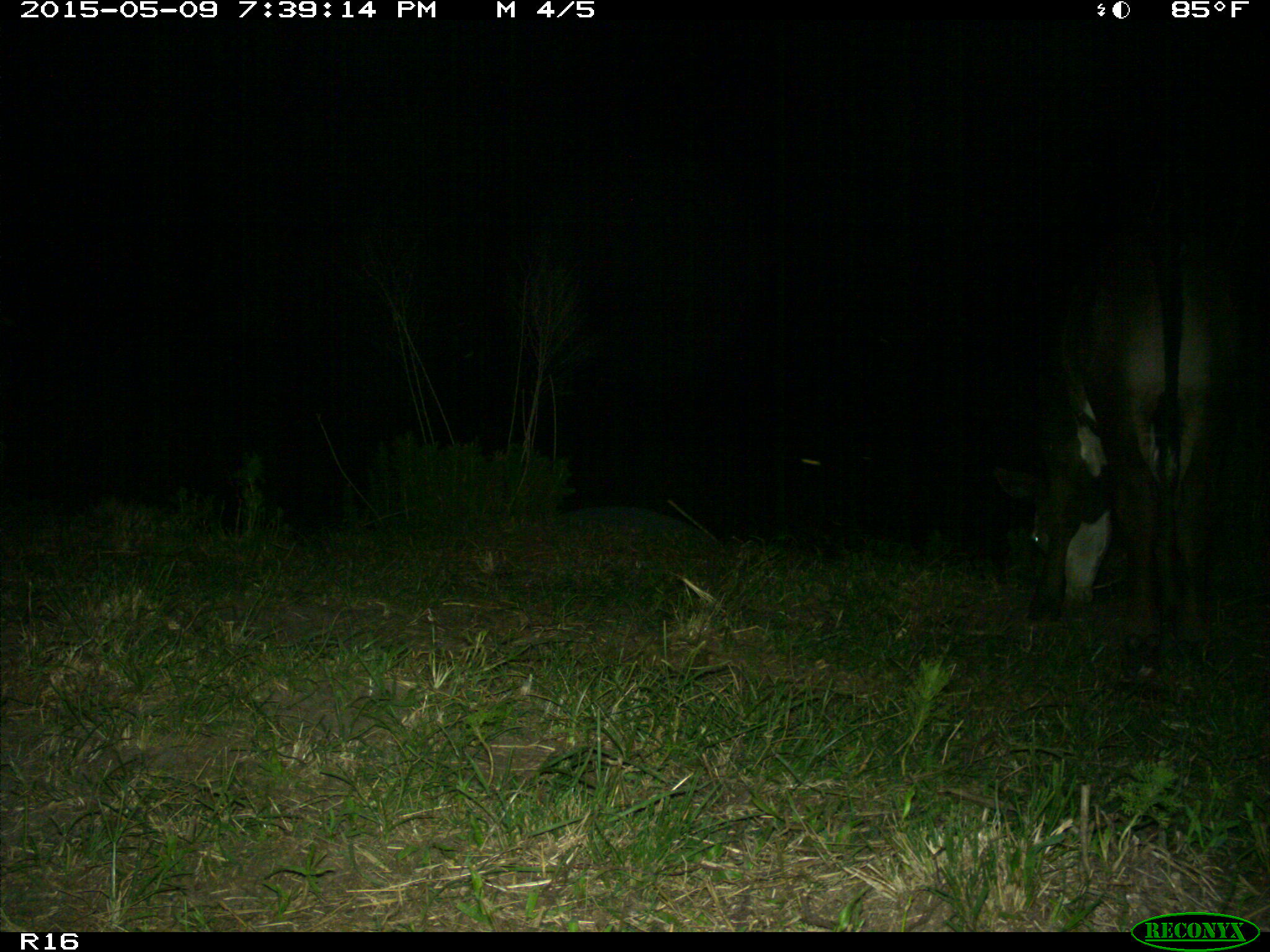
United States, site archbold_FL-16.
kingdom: Animalia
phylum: Chordata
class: Mammalia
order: Artiodactyla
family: Bovidae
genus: Bos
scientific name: Bos taurus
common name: domestic cow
Bos taurus (domestic cow).